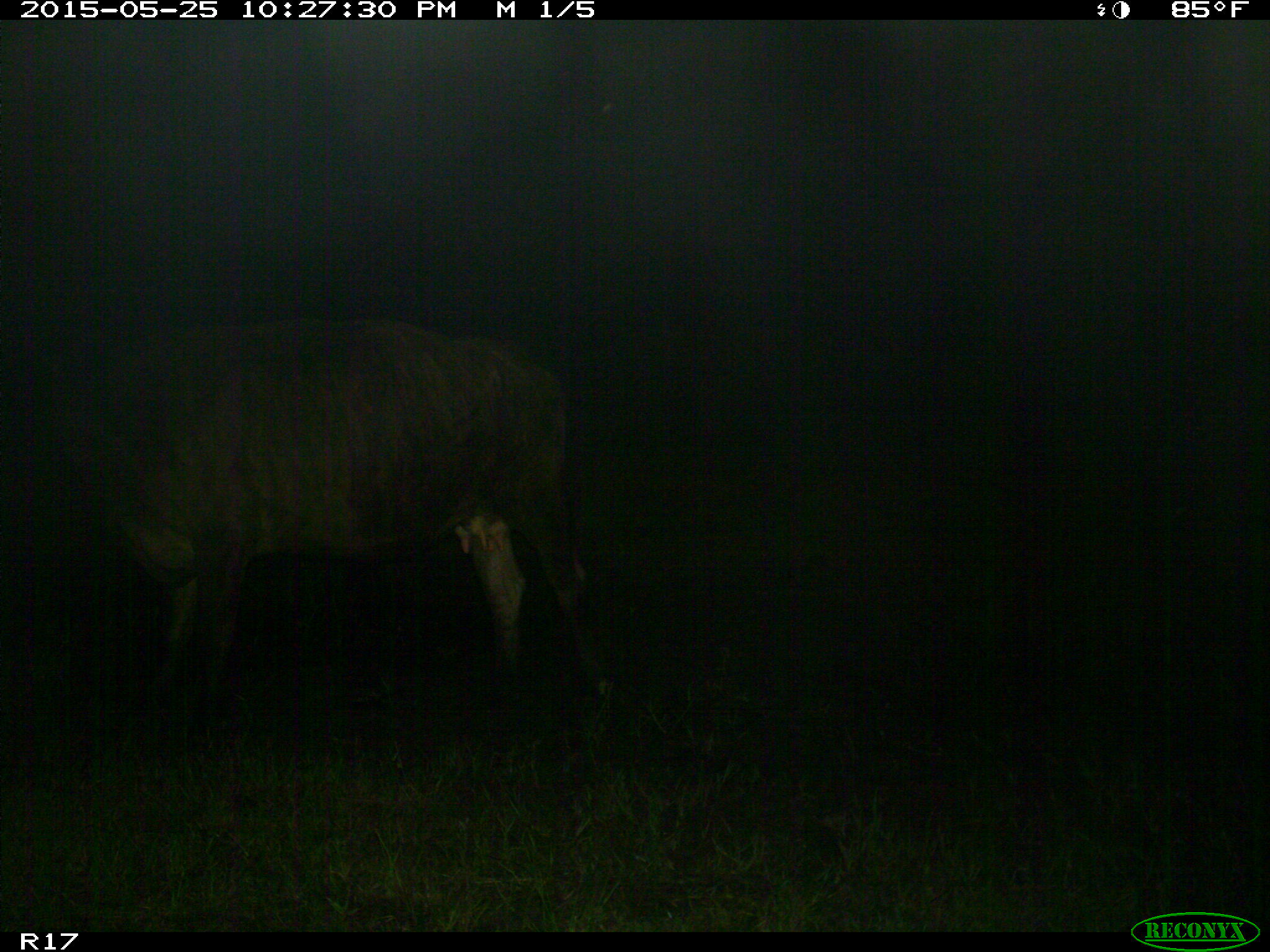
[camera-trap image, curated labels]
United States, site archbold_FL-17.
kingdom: Animalia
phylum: Chordata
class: Mammalia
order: Artiodactyla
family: Bovidae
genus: Bos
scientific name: Bos taurus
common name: domestic cow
Bos taurus (domestic cow).